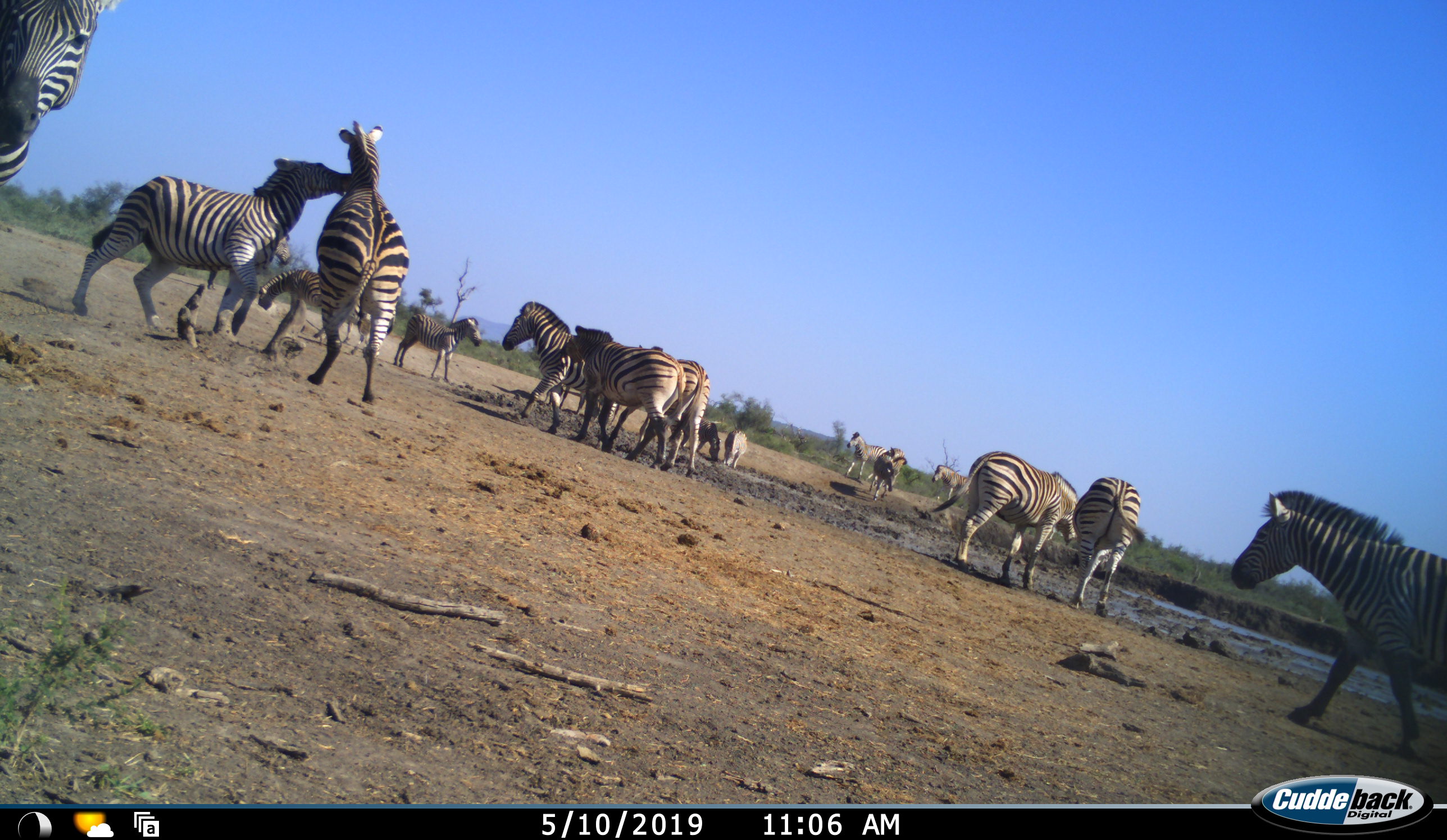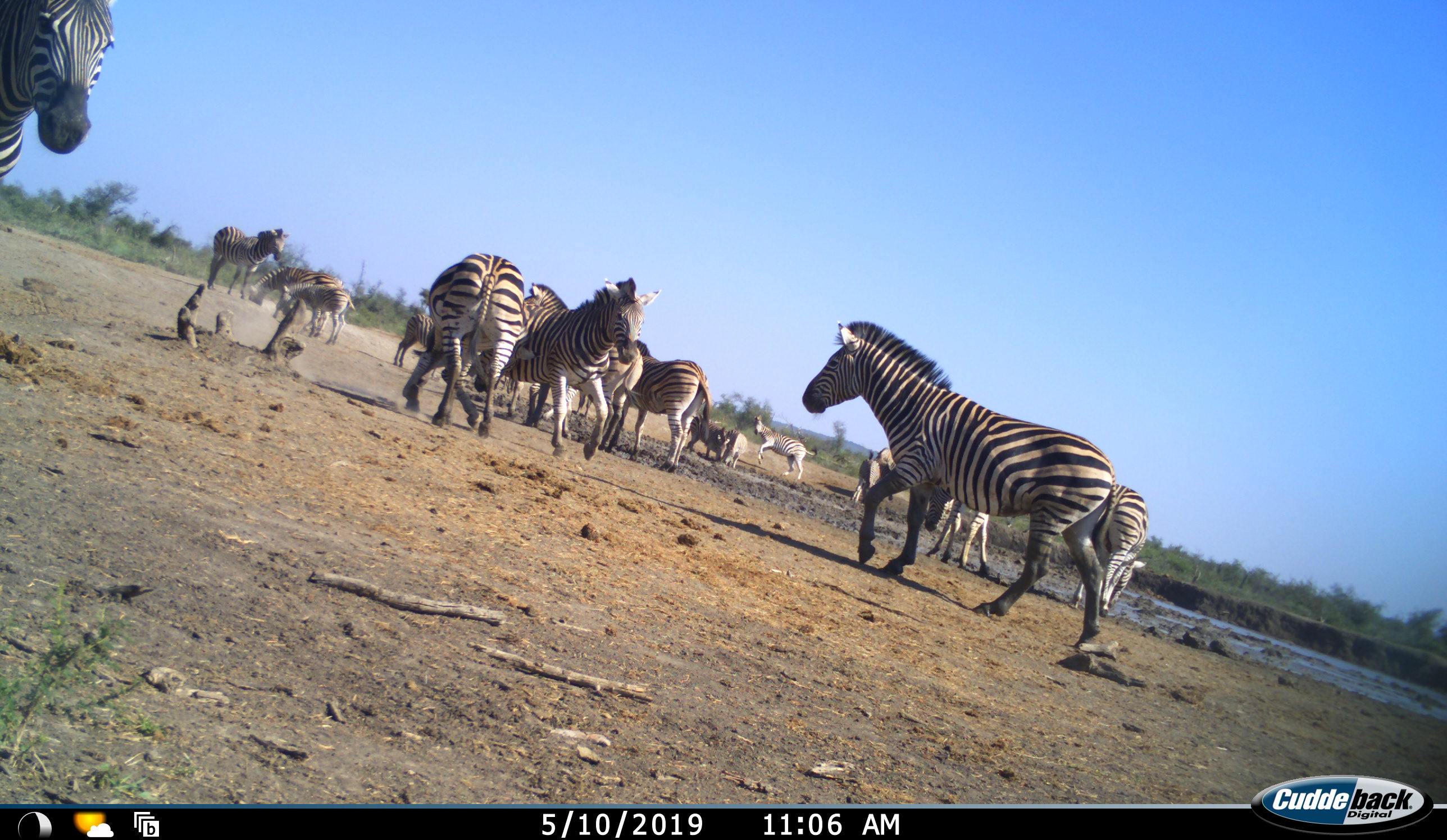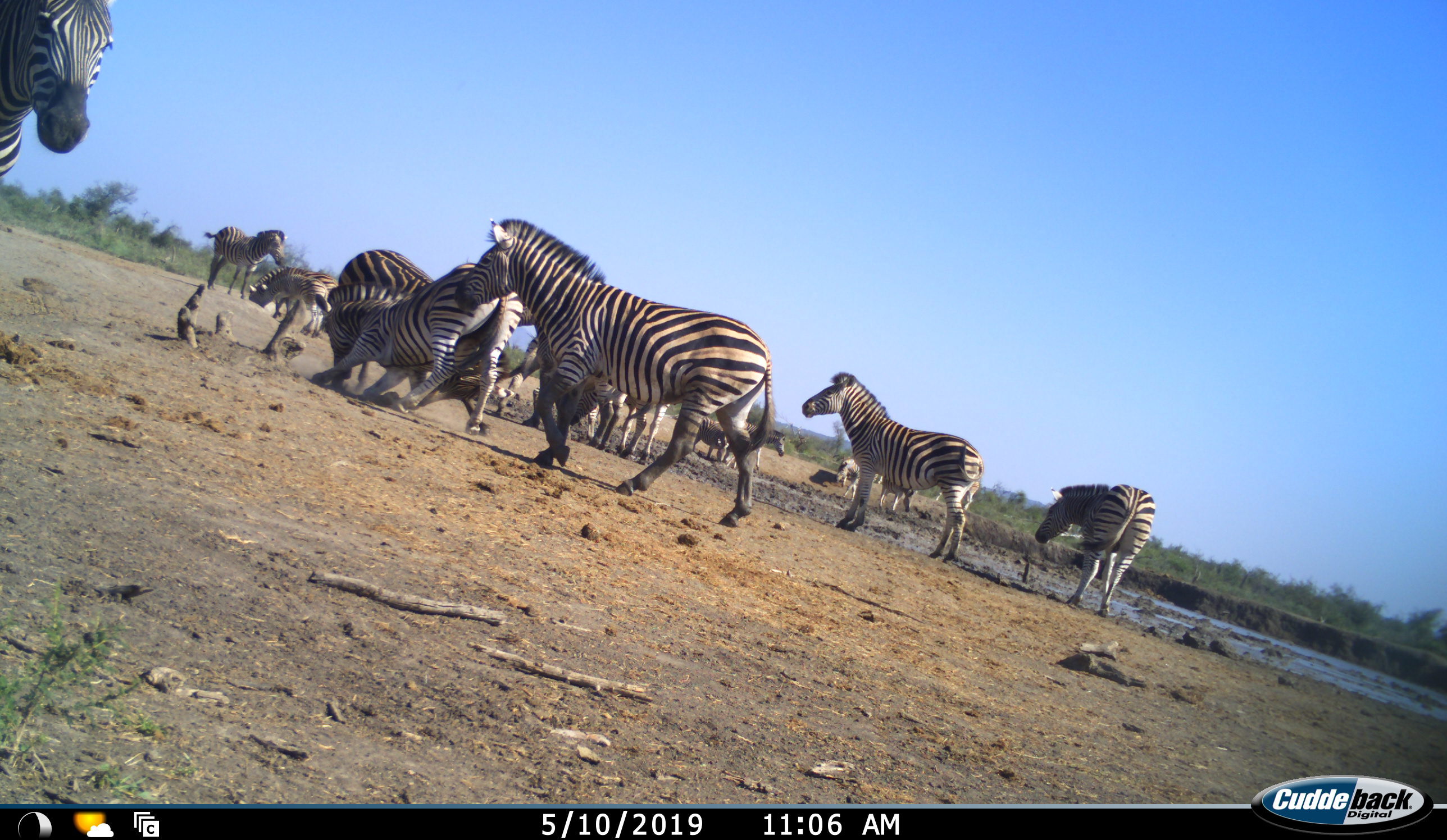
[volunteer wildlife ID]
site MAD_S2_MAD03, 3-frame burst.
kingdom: Animalia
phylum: Chordata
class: Mammalia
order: Perissodactyla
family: Equidae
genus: Equus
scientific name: Equus quagga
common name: plains zebra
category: zebraplains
Zebraplains (plains zebra) (Equus quagga), count 11-50. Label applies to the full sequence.